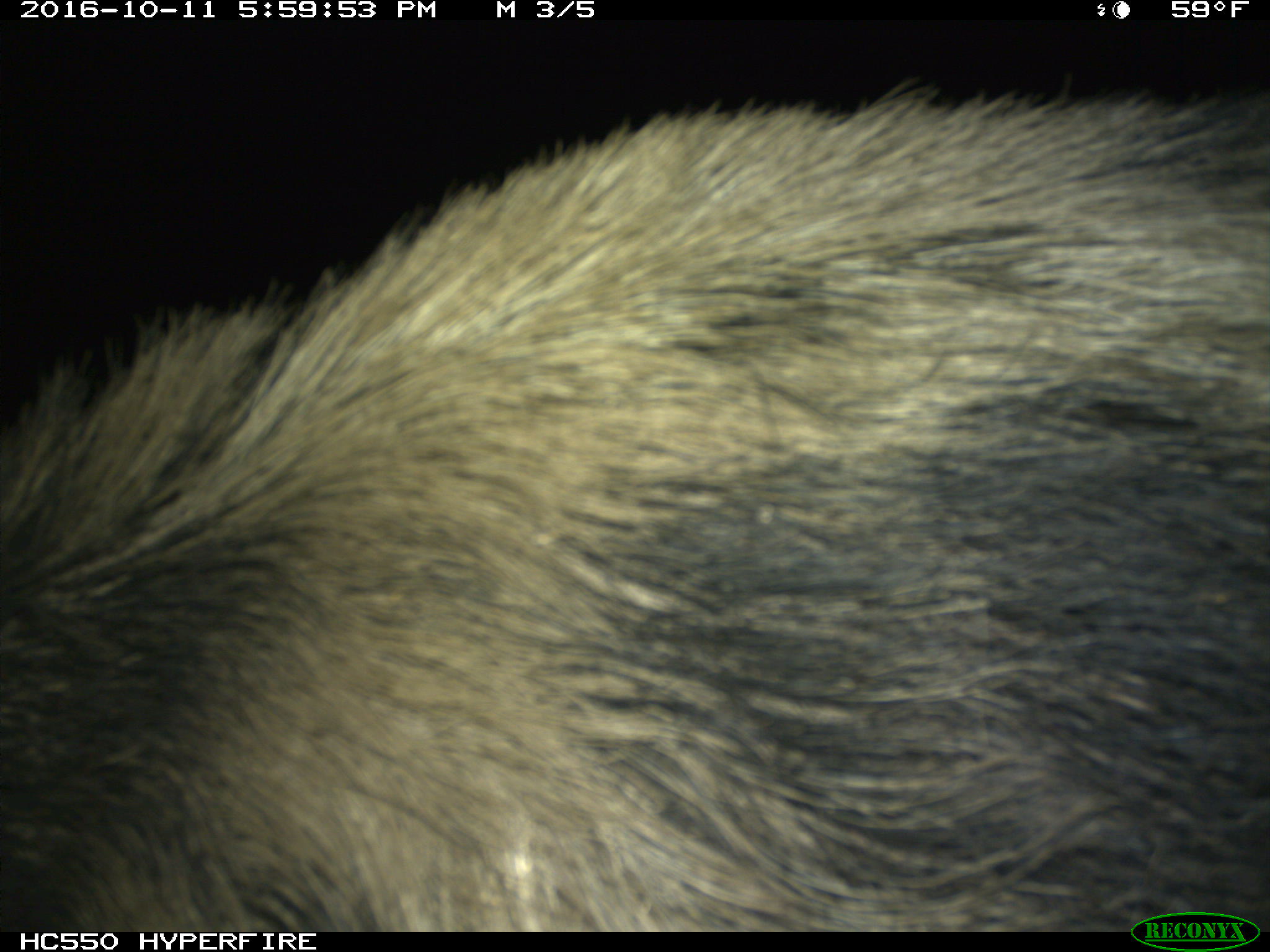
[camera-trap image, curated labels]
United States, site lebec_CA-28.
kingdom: Animalia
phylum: Chordata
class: Mammalia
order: Artiodactyla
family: Suidae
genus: Sus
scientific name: Sus scrofa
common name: wild boar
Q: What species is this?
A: Sus scrofa (wild boar).